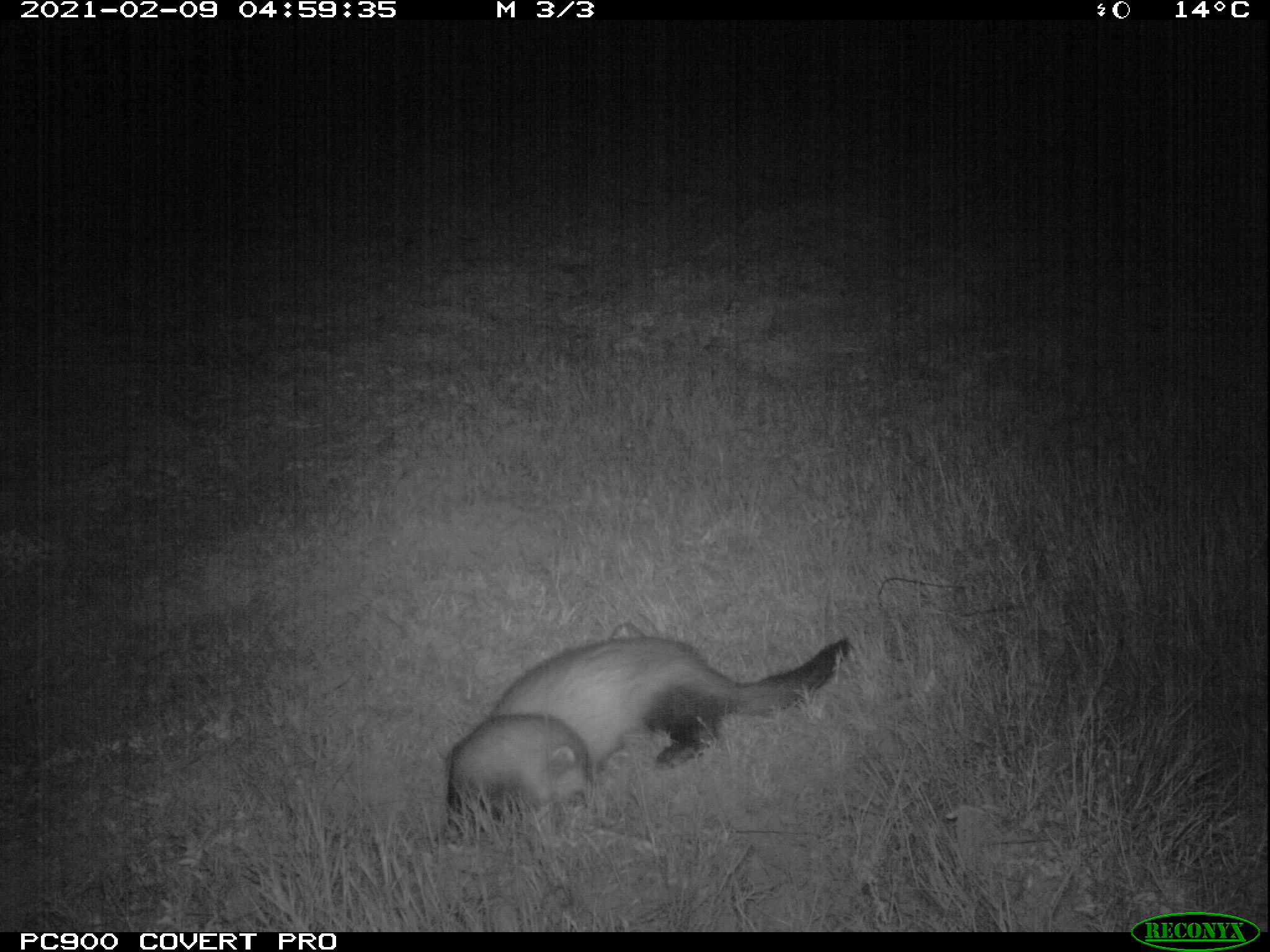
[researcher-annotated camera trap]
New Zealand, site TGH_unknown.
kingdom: Animalia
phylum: Chordata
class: Mammalia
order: Carnivora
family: Mustelidae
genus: Mustela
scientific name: Mustela furo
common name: ferret